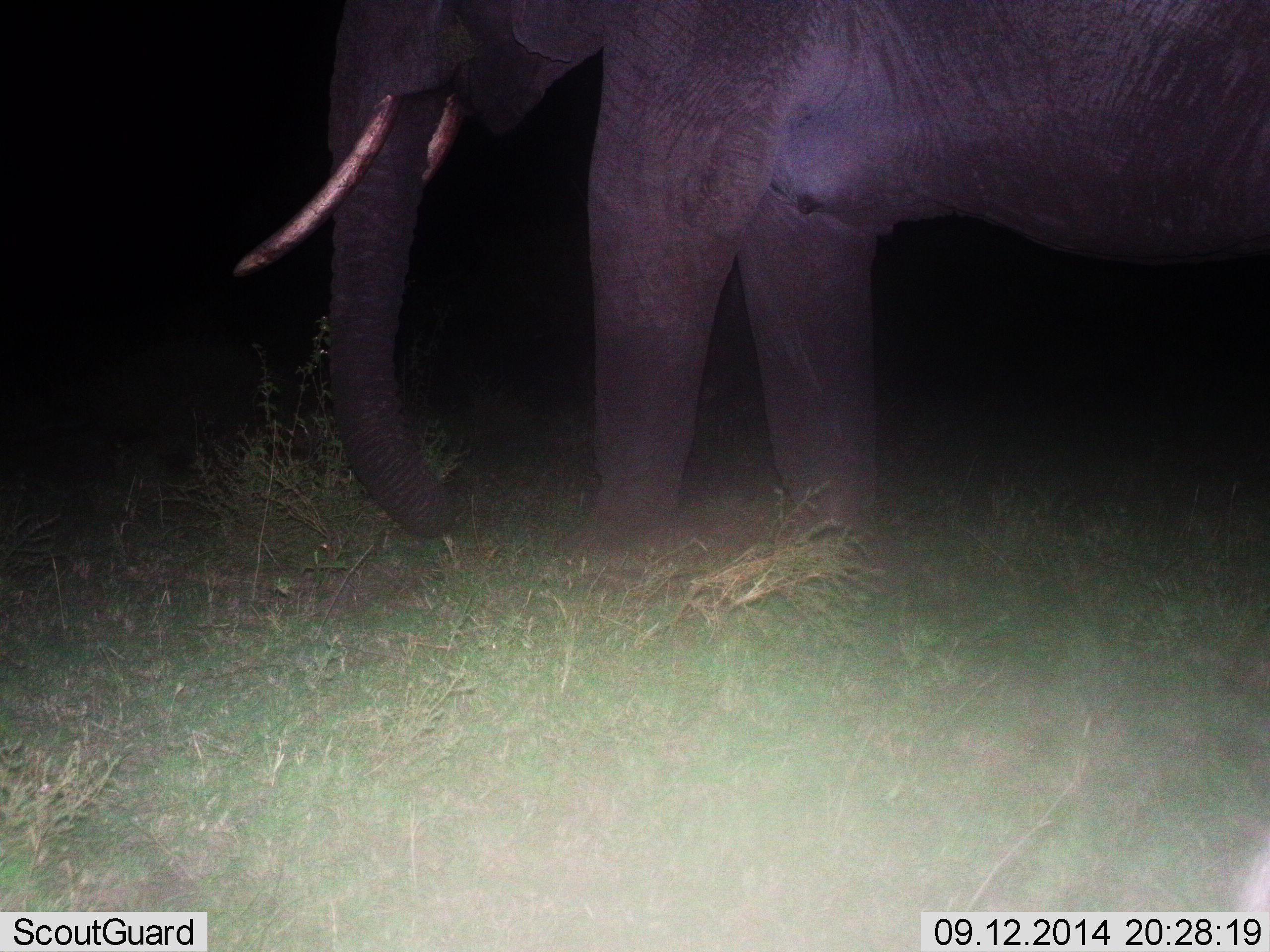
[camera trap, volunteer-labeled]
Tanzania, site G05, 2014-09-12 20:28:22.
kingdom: Animalia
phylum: Chordata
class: Mammalia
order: Proboscidea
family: Elephantidae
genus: Loxodonta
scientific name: Loxodonta africana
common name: african bush elephant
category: elephant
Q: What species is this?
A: Elephant (african bush elephant) (Loxodonta africana).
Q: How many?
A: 1.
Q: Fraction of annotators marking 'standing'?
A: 40%.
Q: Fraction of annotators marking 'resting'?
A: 10%.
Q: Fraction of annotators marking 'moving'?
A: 50%.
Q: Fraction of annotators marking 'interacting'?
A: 0%.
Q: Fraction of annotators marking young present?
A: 0%.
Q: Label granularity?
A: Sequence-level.